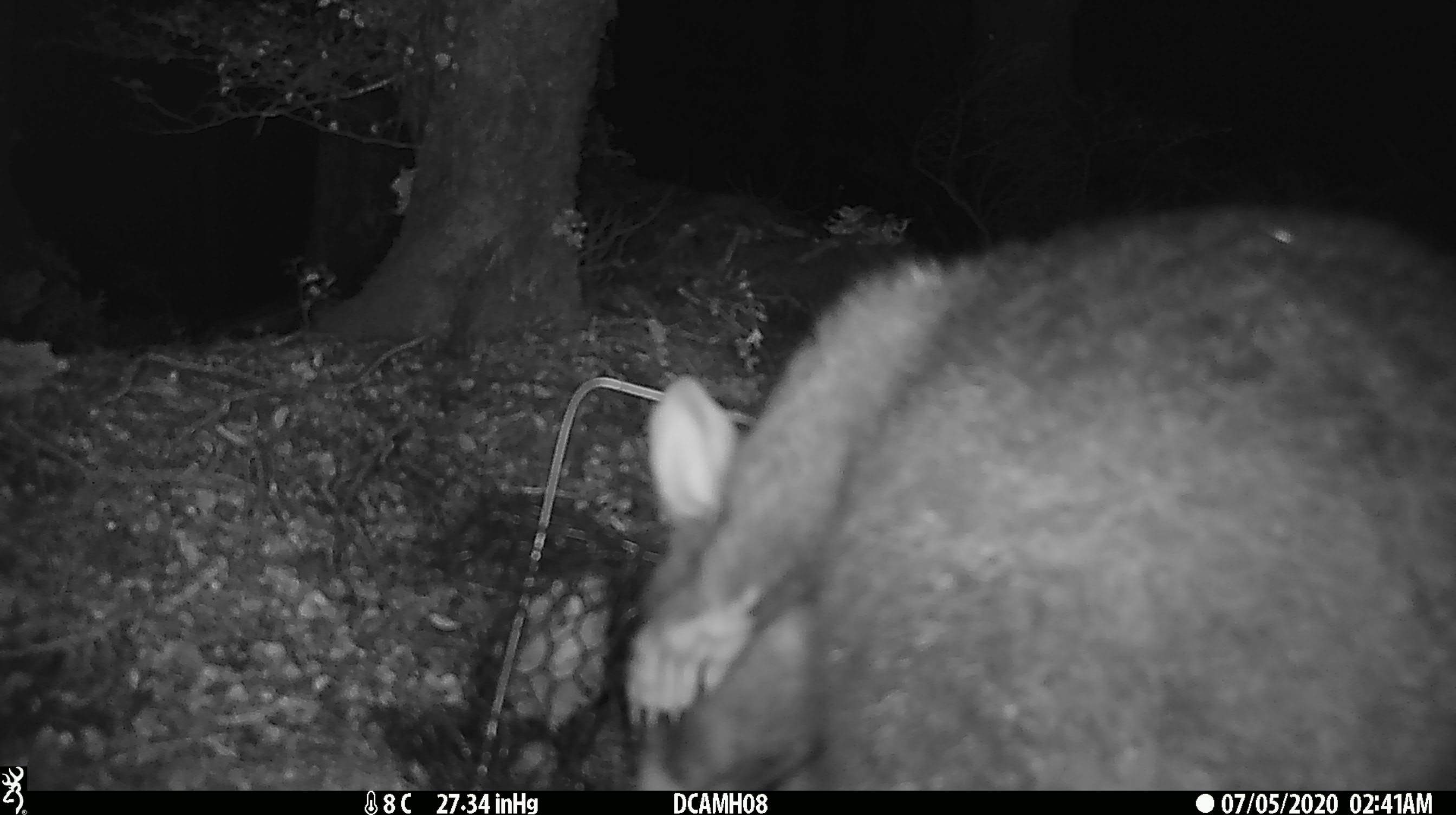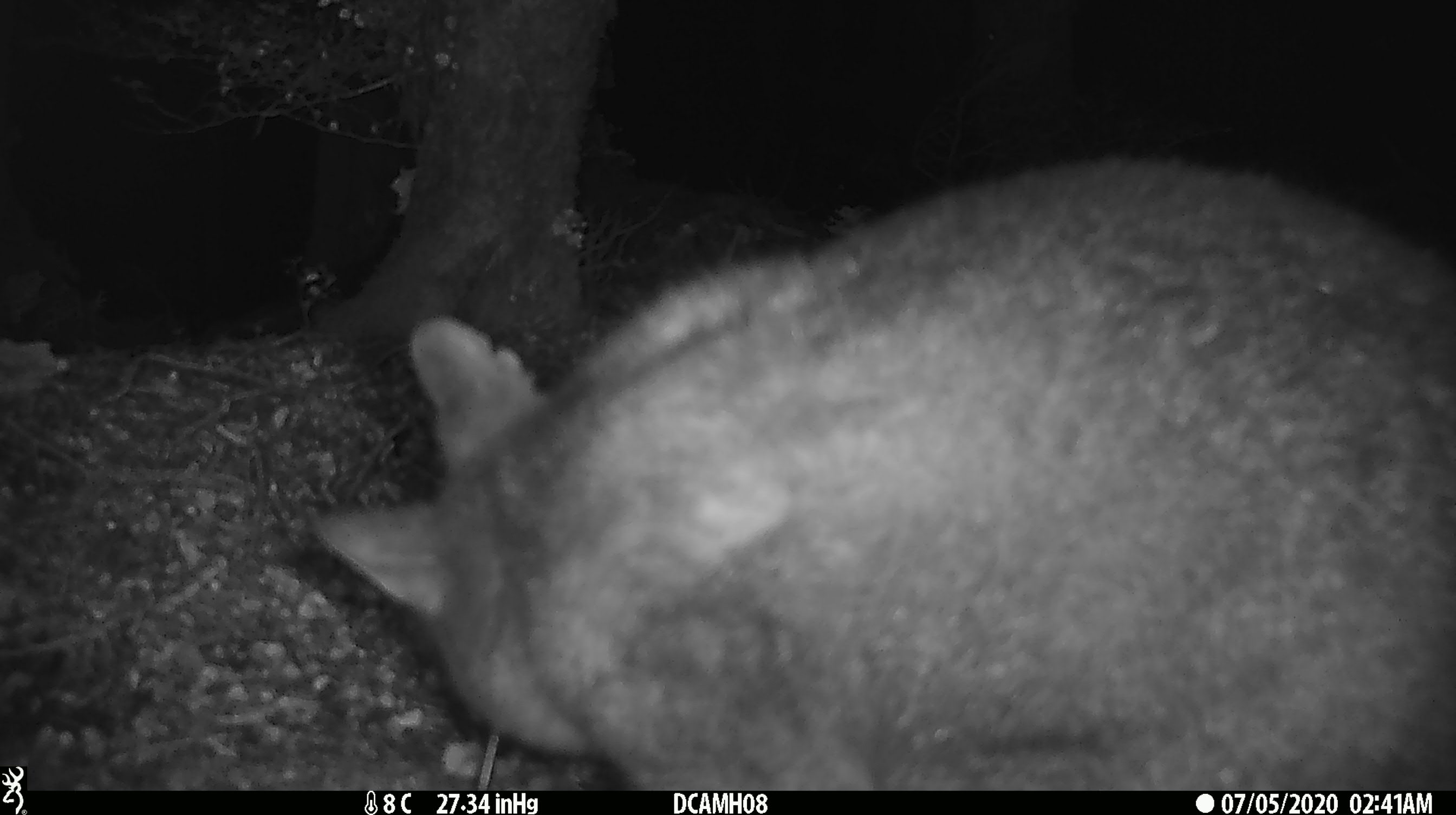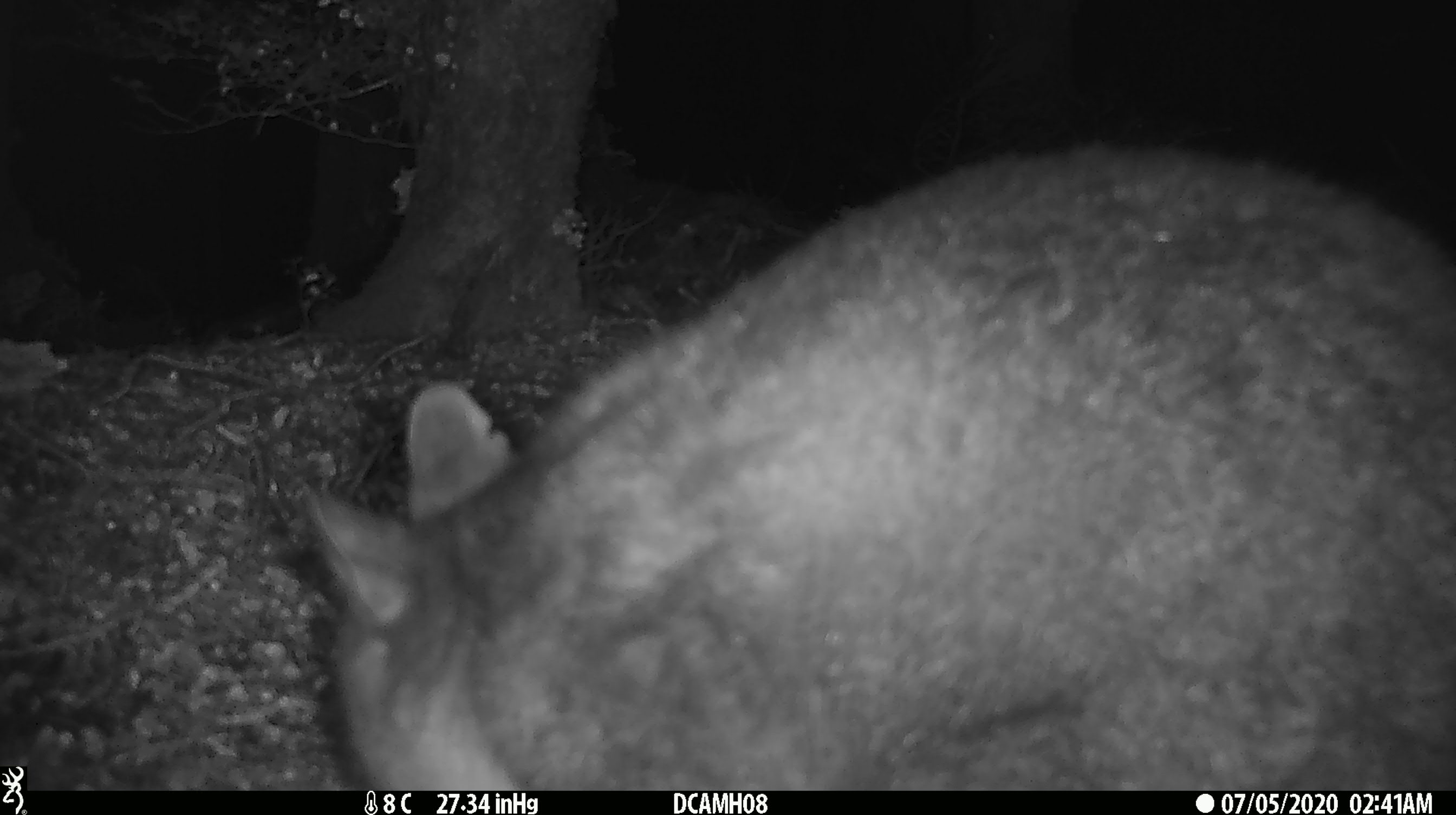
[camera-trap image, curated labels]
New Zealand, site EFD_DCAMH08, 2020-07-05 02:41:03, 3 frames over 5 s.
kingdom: Animalia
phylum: Chordata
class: Mammalia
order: Diprotodontia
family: Phalangeridae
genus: Trichosurus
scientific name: Trichosurus vulpecula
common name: common brushtail possum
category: possum